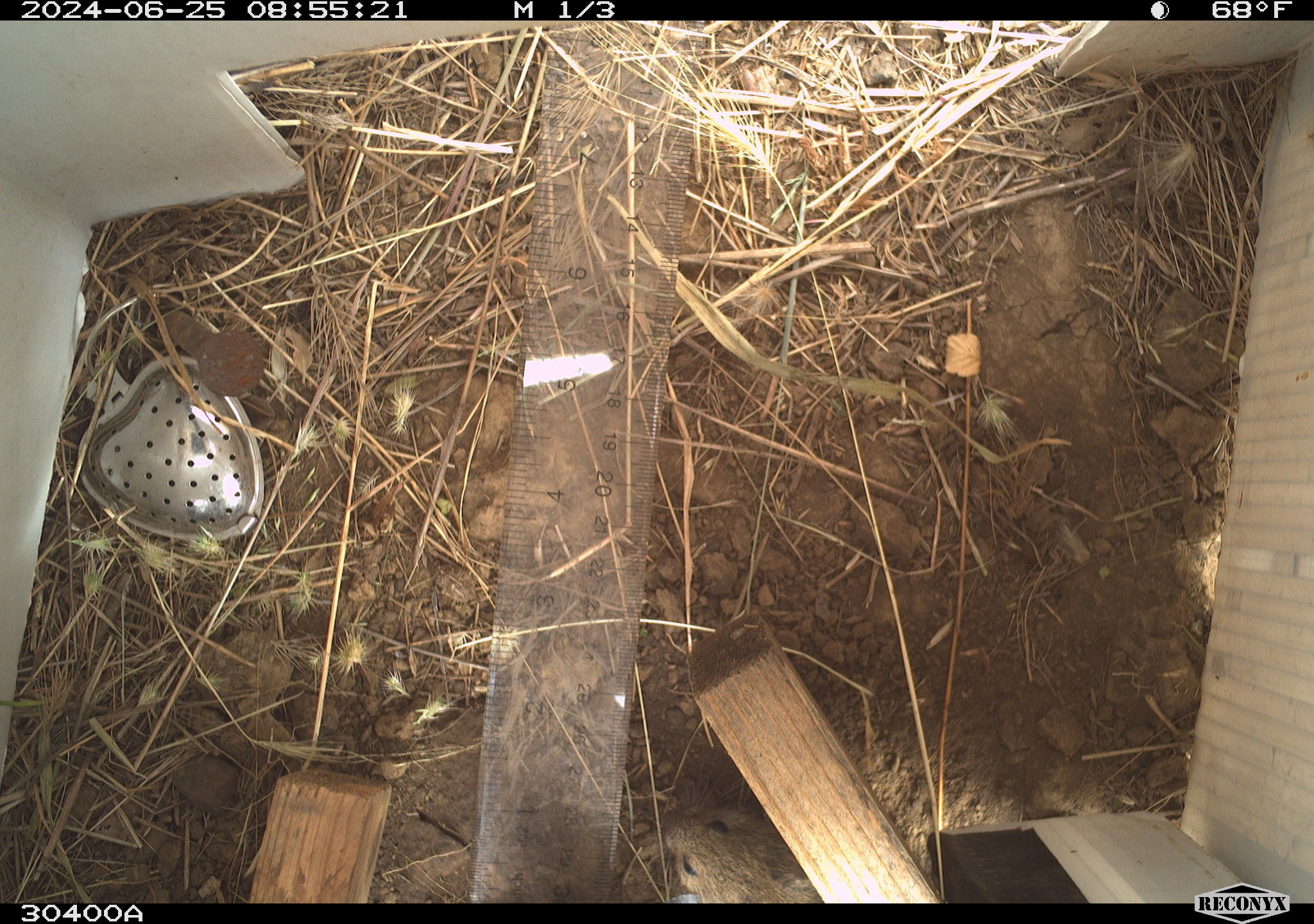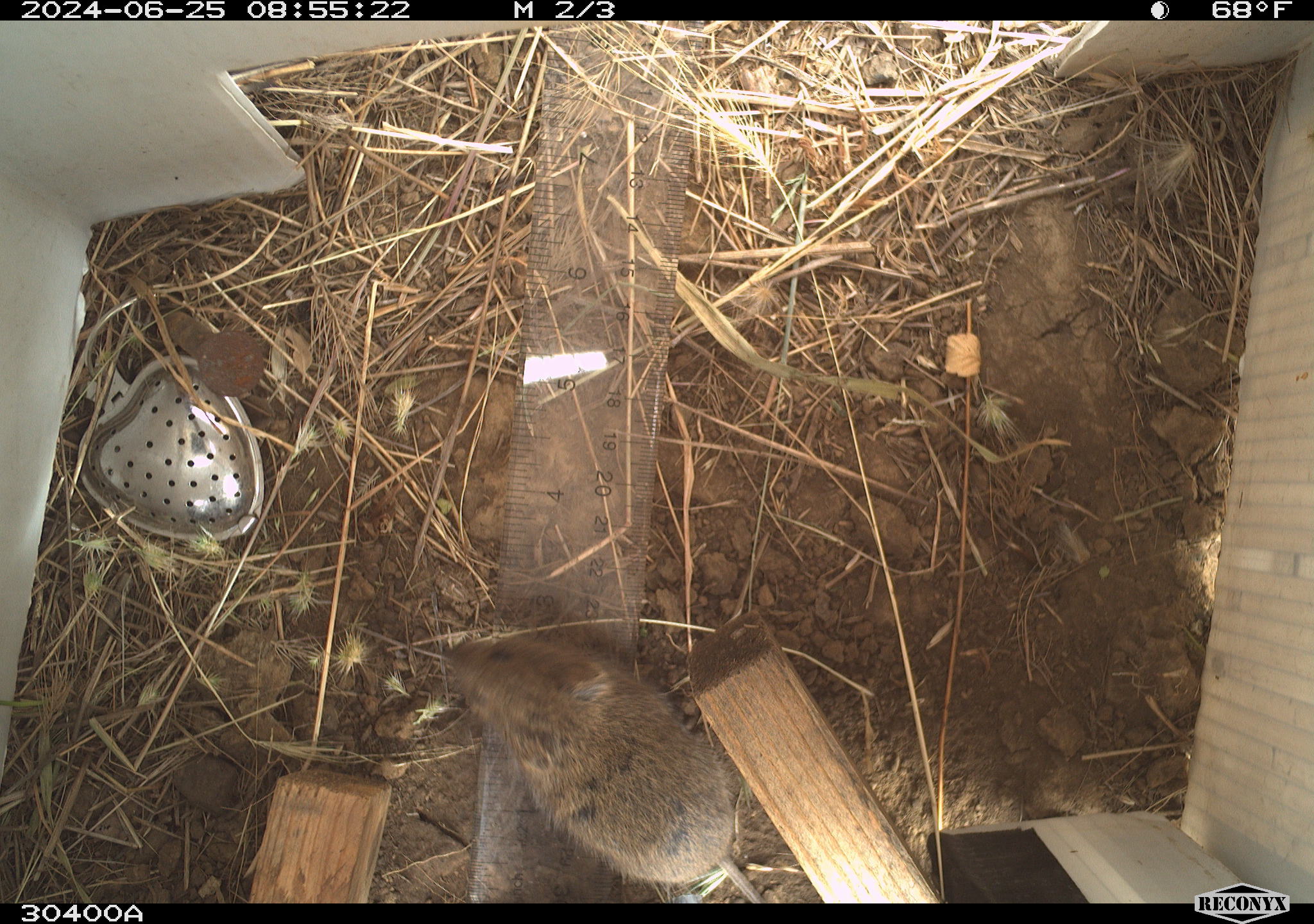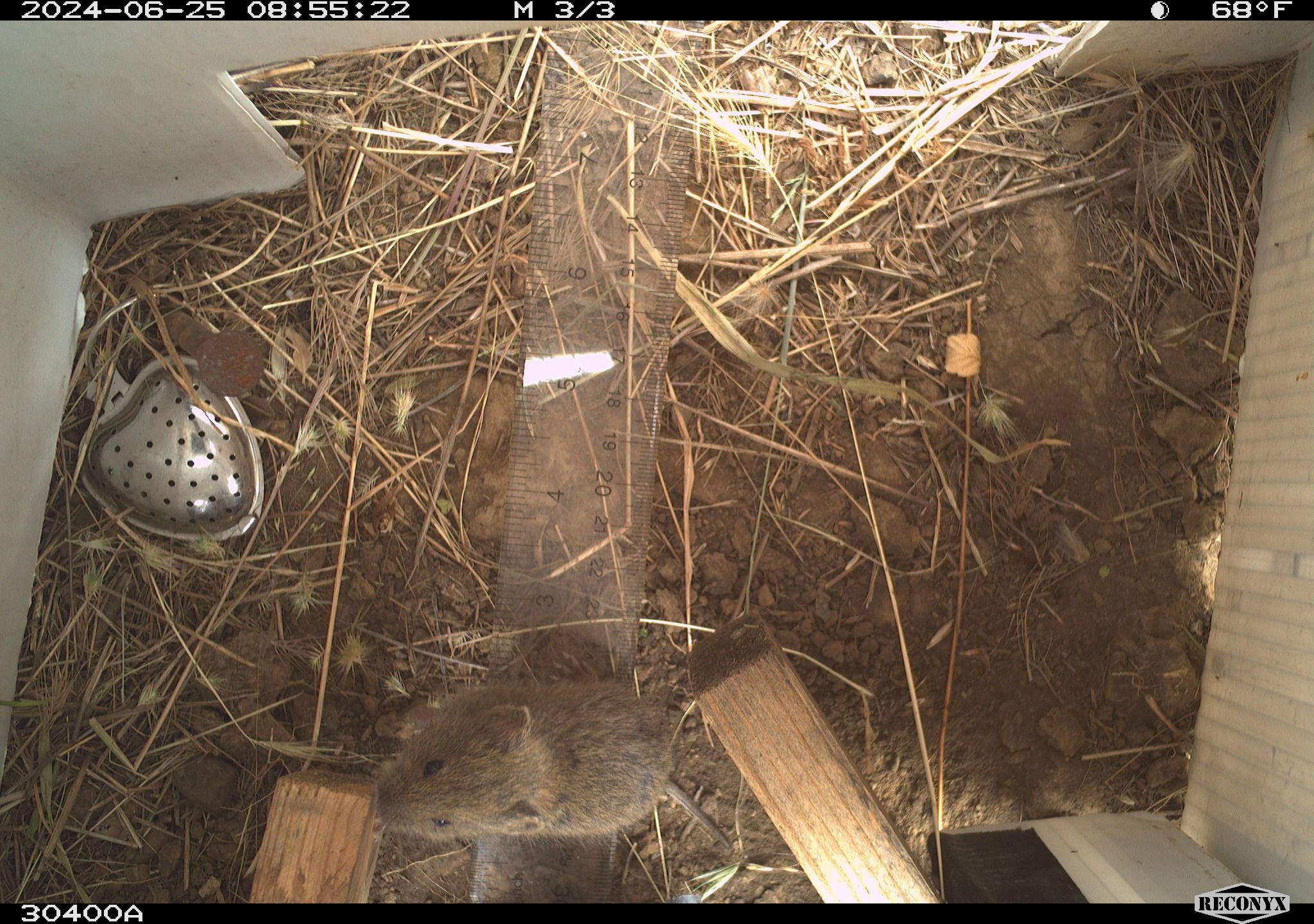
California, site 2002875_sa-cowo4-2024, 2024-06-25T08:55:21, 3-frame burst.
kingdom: Animalia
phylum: Chordata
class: Mammalia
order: Rodentia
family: Cricetidae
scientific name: Arvicolinae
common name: voles, lemmings, and muskrats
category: arvicolinae subfamily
Arvicolinae subfamily (voles, lemmings, and muskrats) (Arvicolinae).